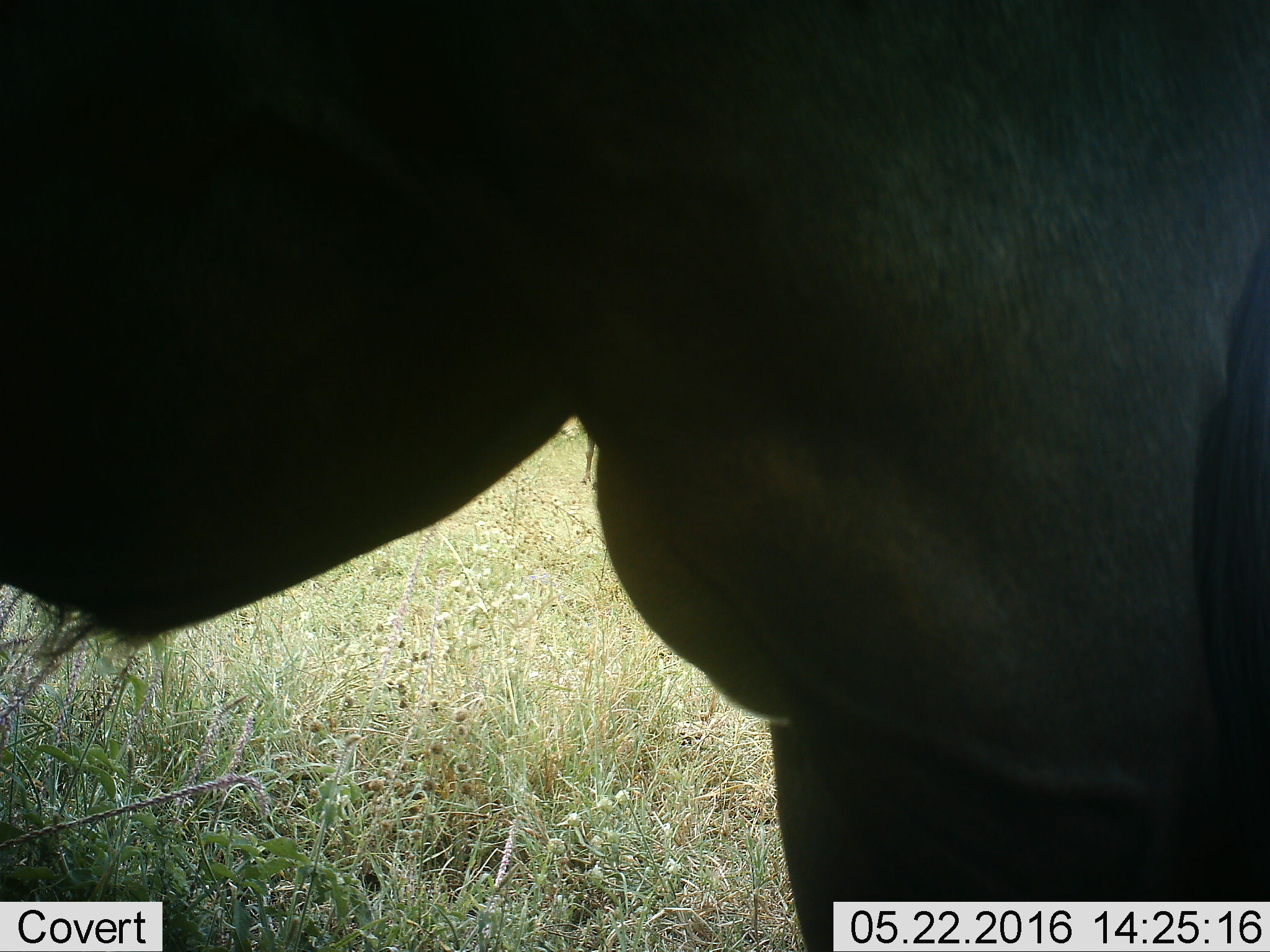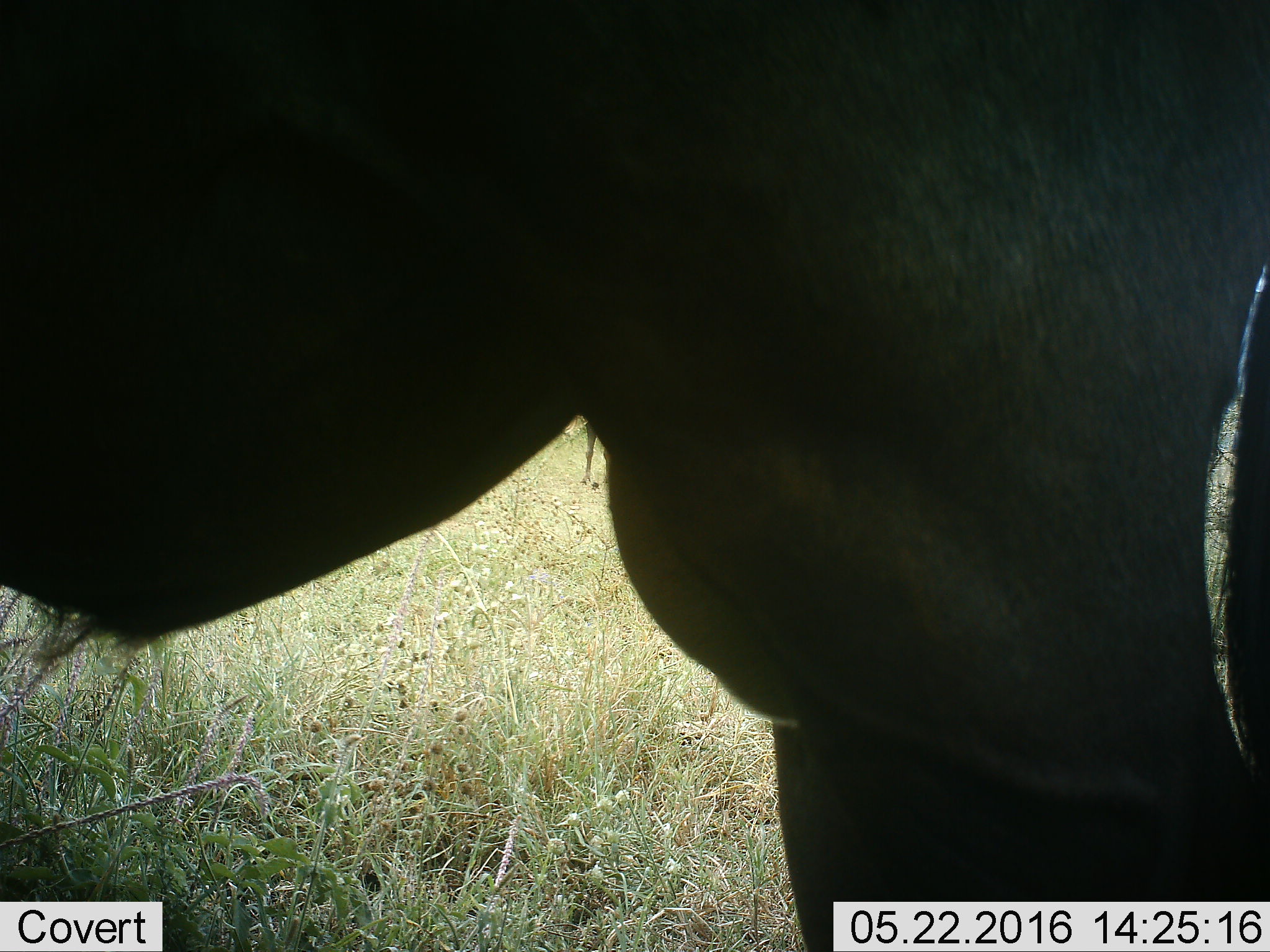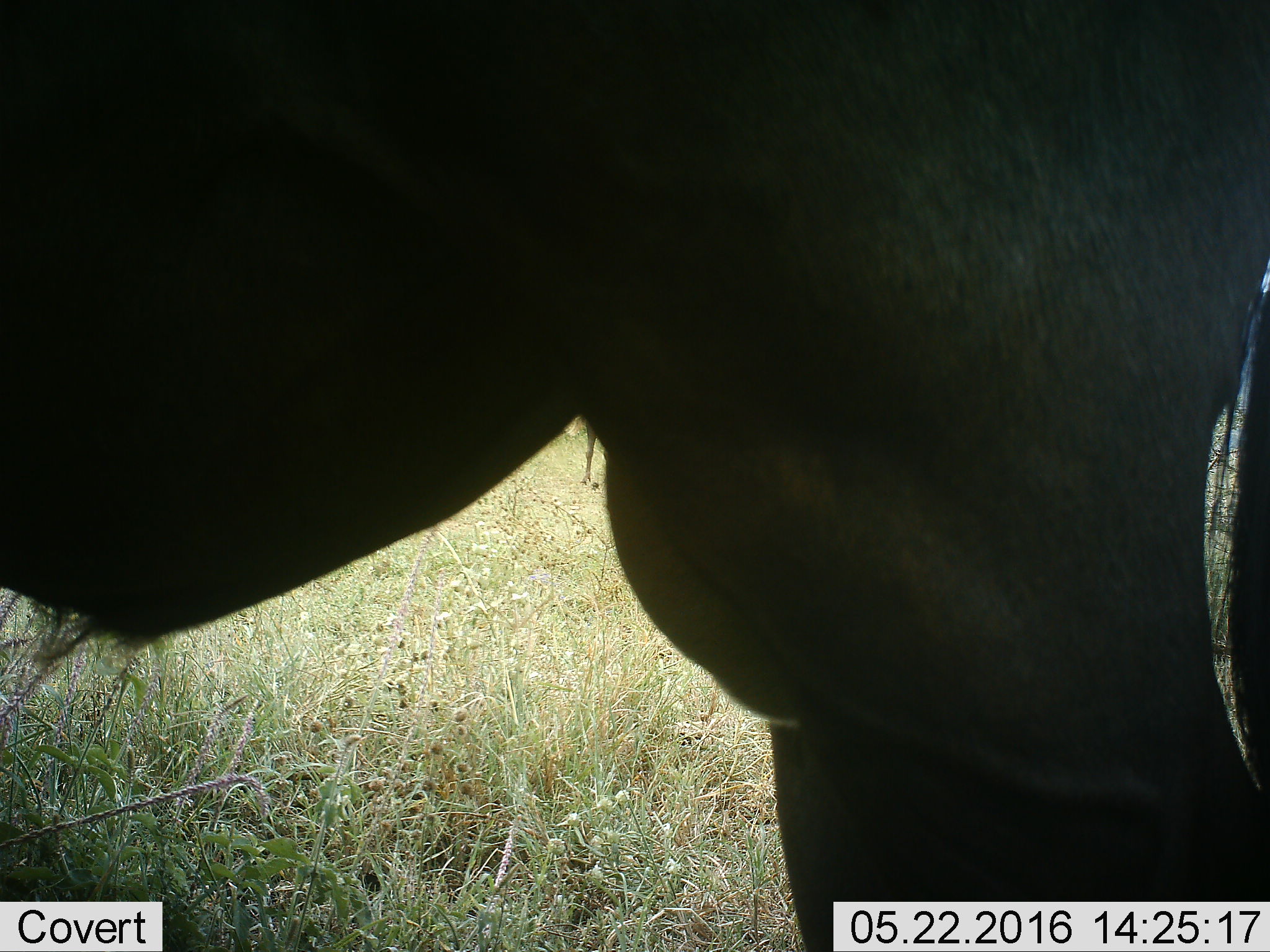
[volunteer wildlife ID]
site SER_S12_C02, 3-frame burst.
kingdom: Animalia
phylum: Chordata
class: Mammalia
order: Artiodactyla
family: Bovidae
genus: Connochaetes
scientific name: Connochaetes taurinus taurinus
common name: blue wildebeest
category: wildebeestblue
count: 1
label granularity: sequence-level